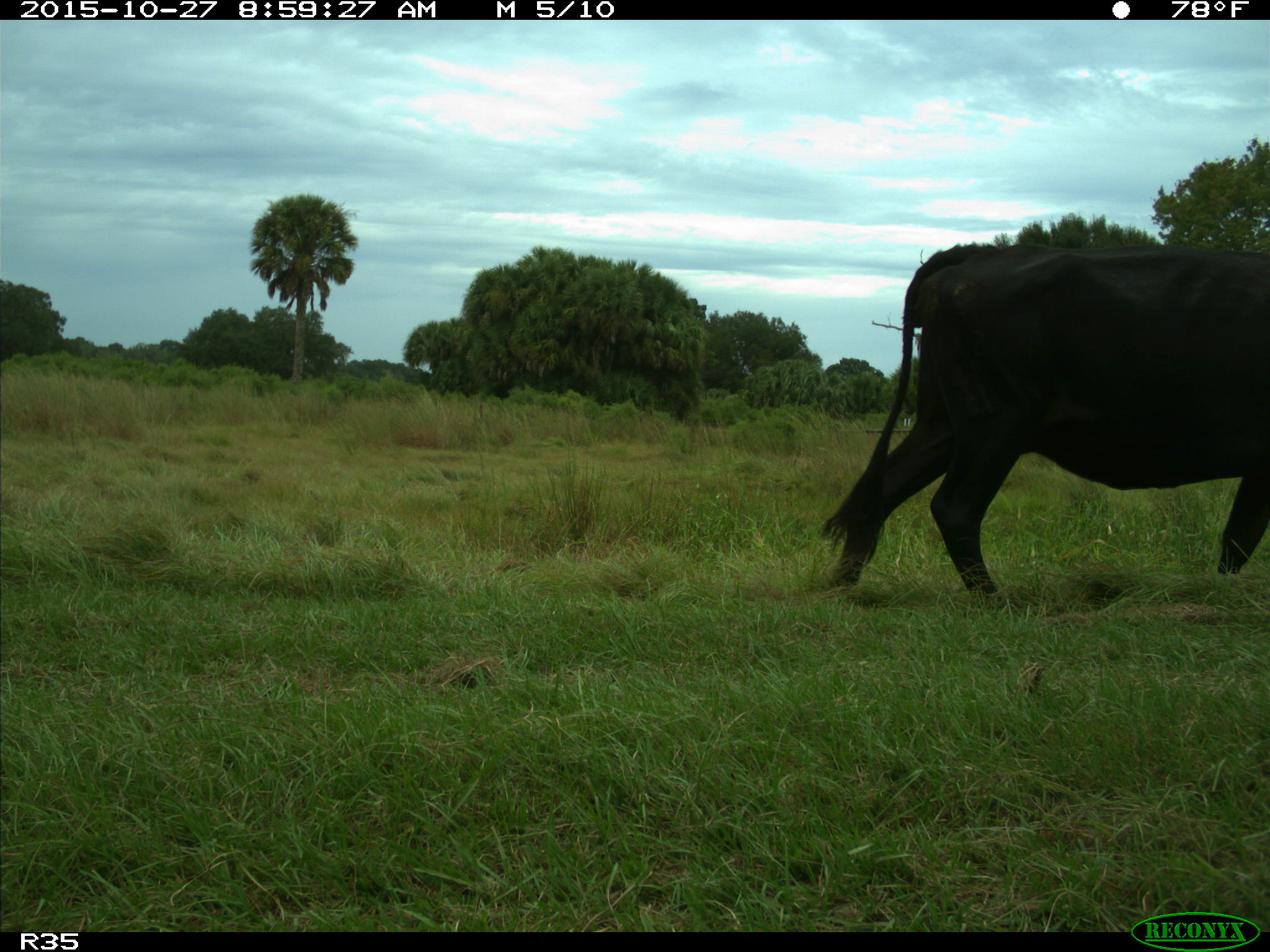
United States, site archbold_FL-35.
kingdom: Animalia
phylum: Chordata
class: Mammalia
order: Artiodactyla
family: Bovidae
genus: Bos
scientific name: Bos taurus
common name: domestic cow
Bos taurus (domestic cow).